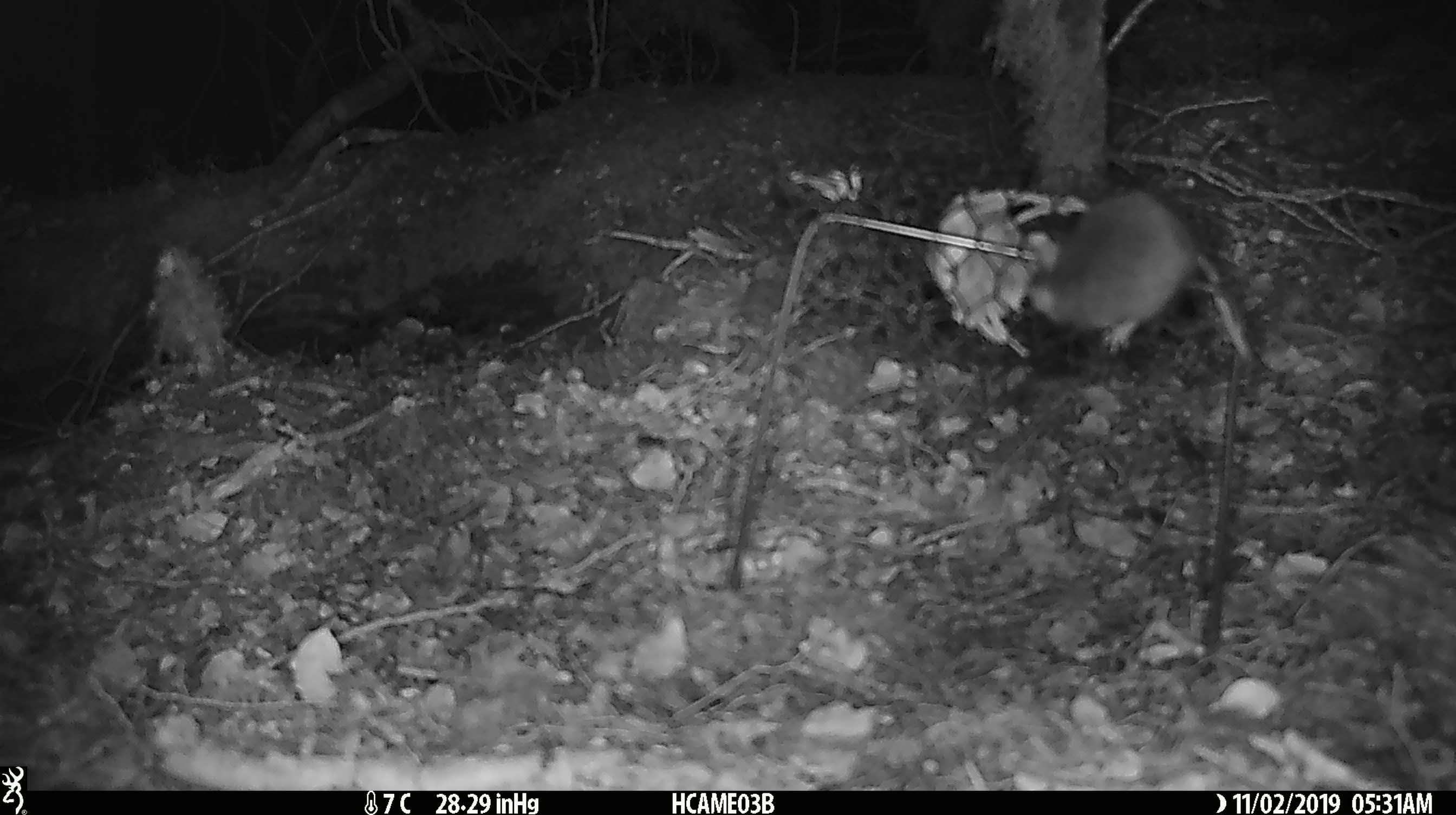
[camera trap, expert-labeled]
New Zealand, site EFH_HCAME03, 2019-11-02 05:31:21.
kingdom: Animalia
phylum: Chordata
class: Mammalia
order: Rodentia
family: Muridae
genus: Mus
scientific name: Mus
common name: mouse